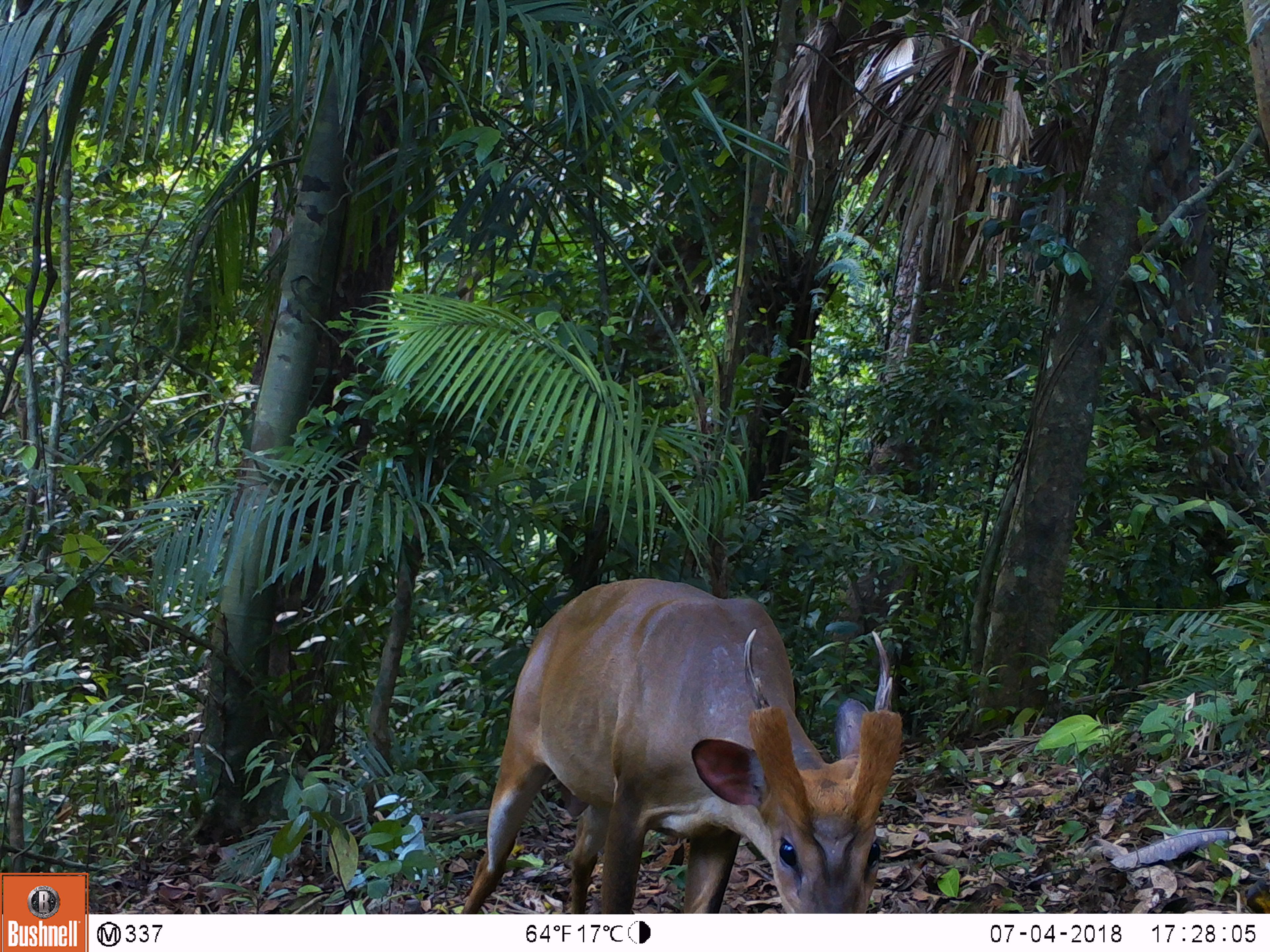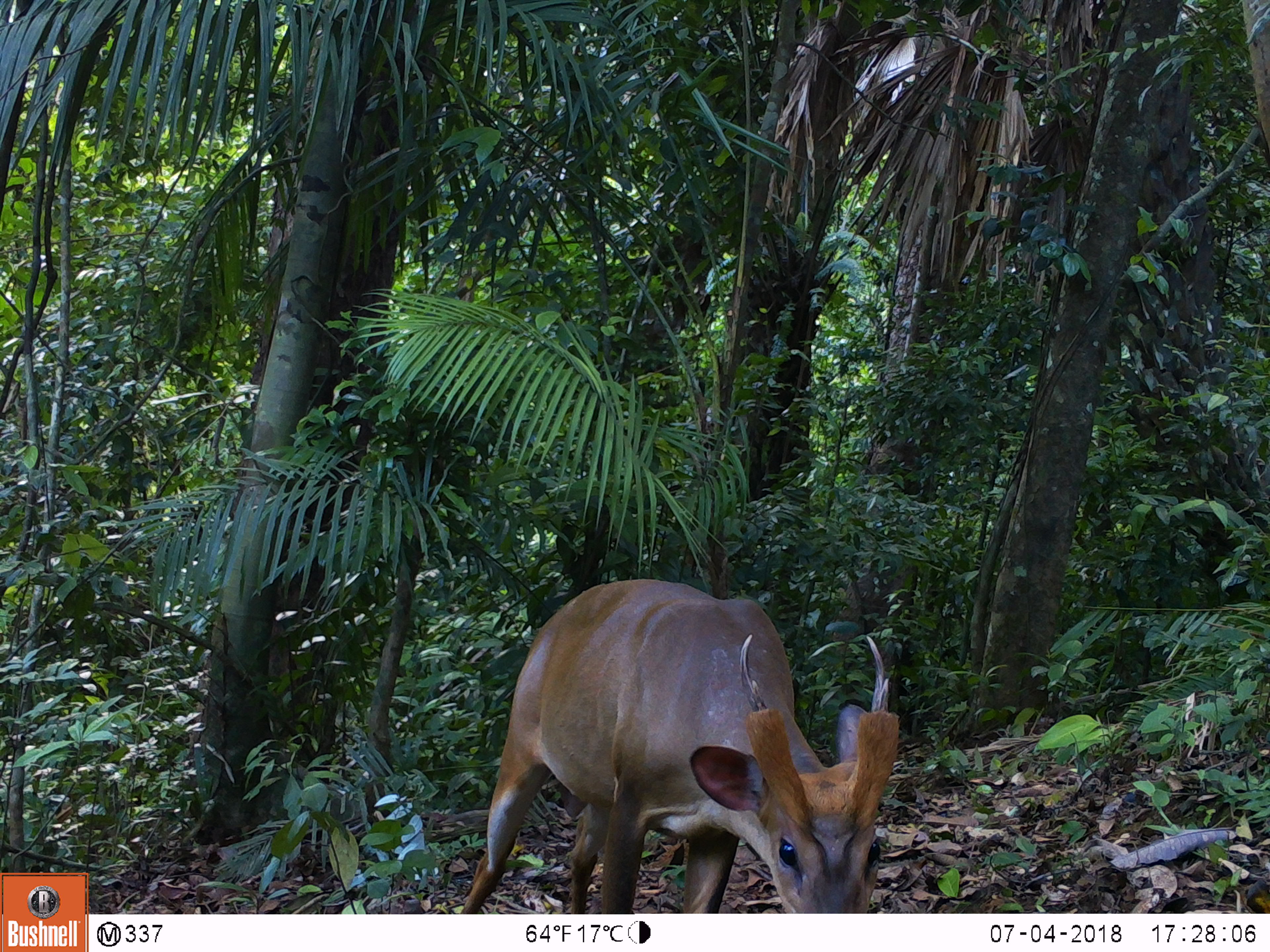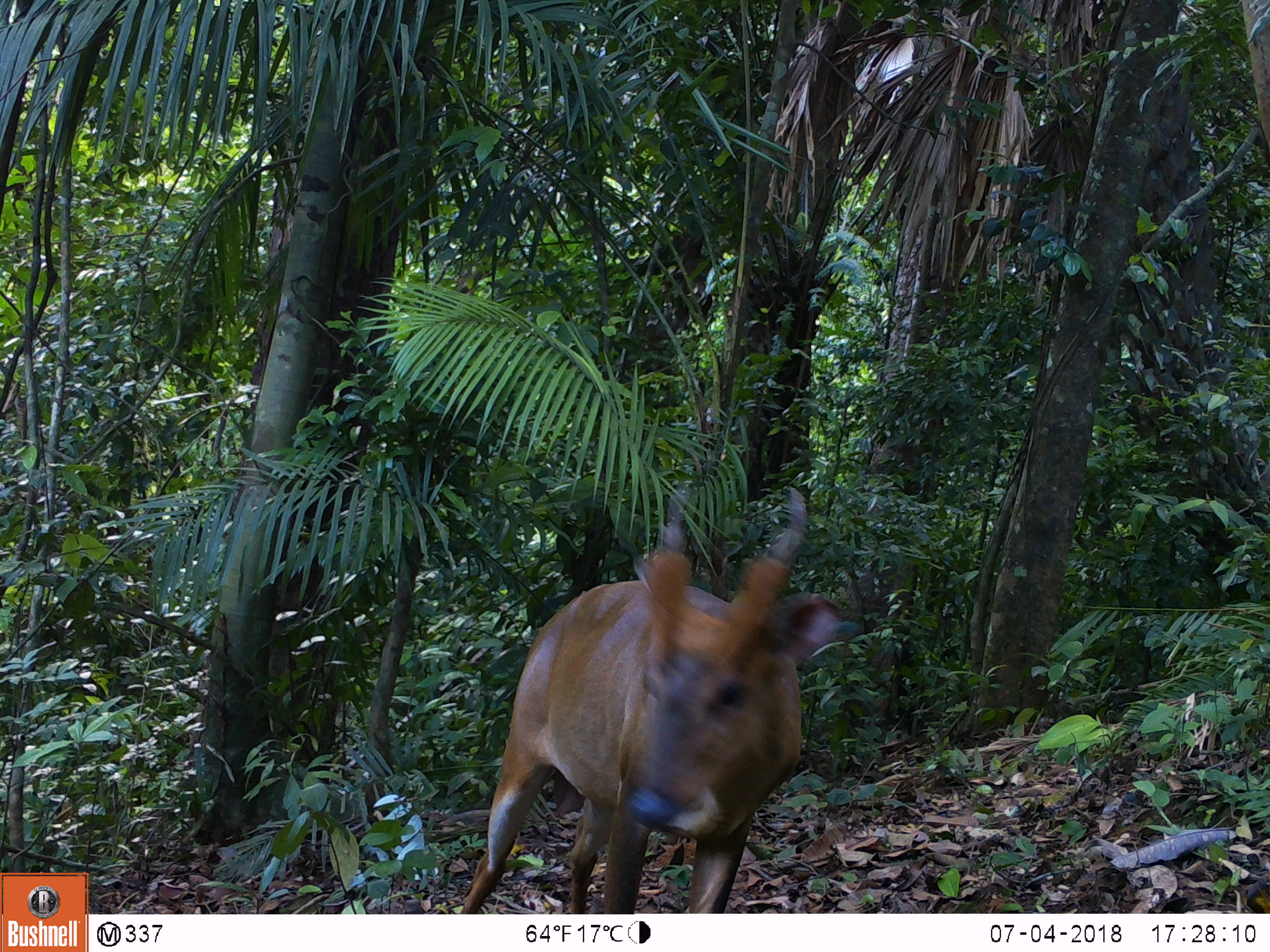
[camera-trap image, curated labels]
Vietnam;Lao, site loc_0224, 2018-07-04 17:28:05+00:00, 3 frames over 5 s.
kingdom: Animalia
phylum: Chordata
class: Mammalia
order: Artiodactyla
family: Cervidae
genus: Muntiacus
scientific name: Muntiacus vuquangensis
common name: large-antlered muntjac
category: large antlered muntjac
Large antlered muntjac (large-antlered muntjac) (Muntiacus vuquangensis). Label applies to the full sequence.